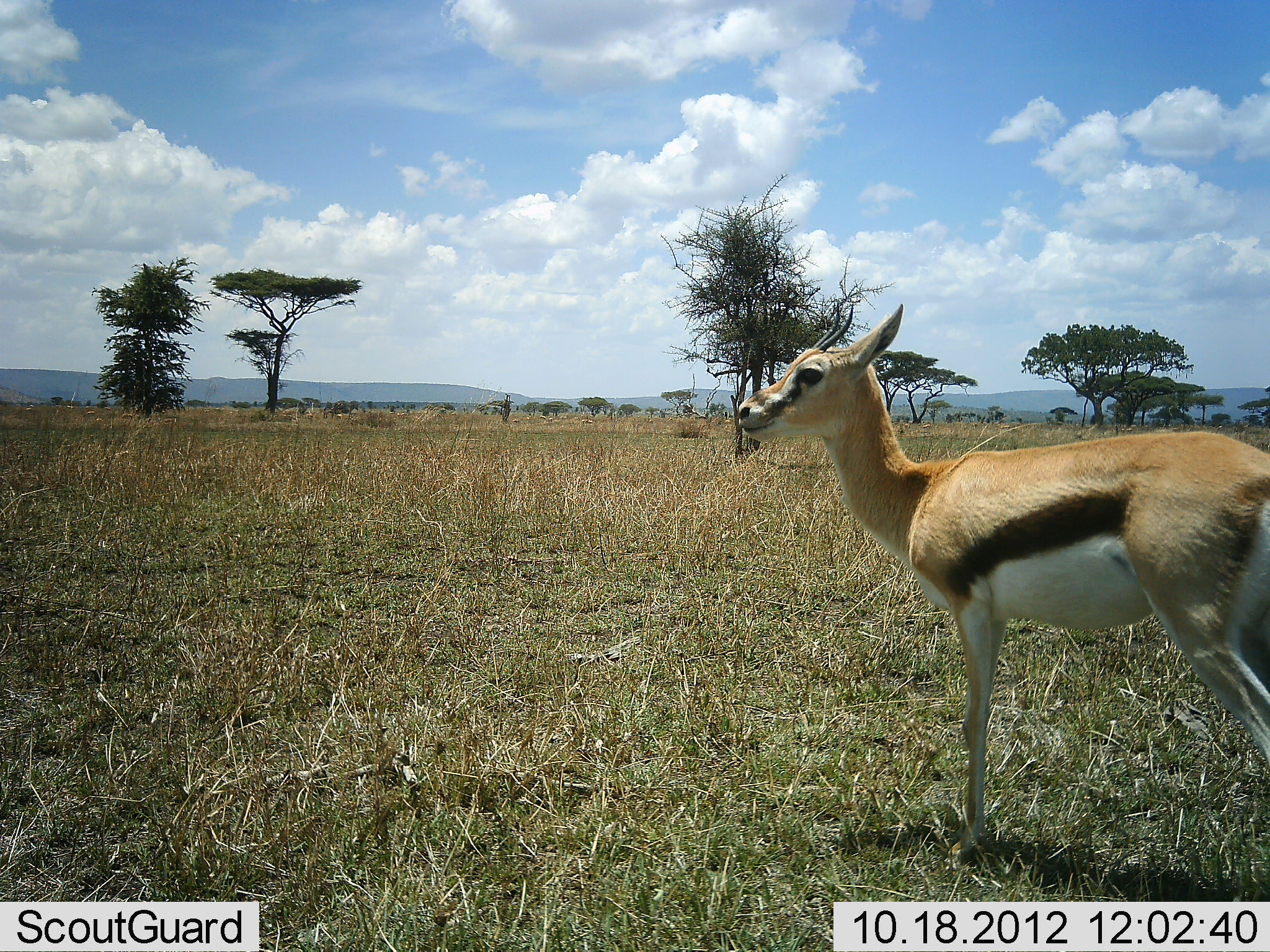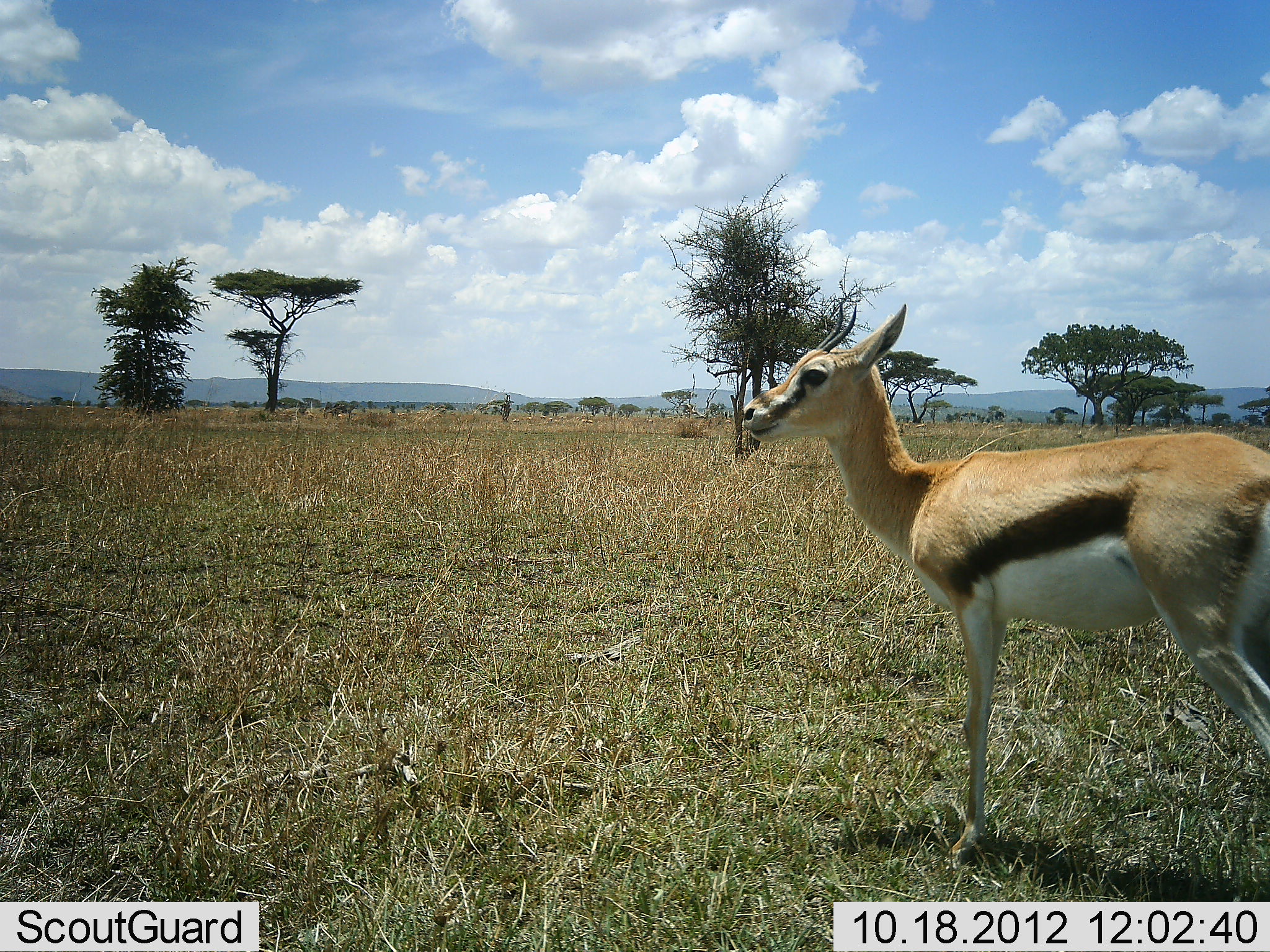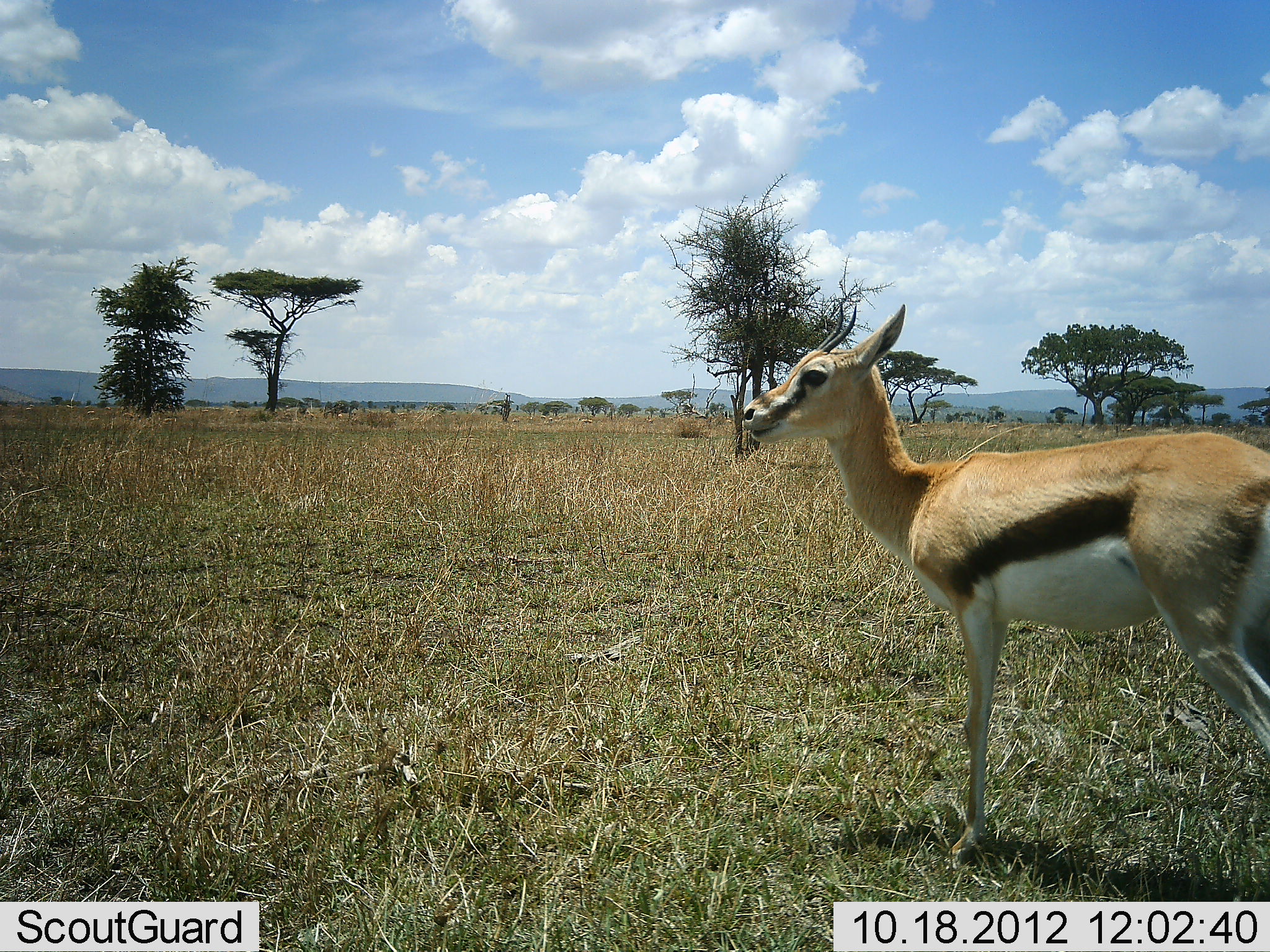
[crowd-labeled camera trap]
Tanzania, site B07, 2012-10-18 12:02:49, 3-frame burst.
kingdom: Animalia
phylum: Chordata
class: Mammalia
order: Artiodactyla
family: Bovidae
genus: Eudorcas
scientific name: Eudorcas thomsonii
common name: thomson's gazelle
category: gazellethomsons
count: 1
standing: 100%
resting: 0%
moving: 0%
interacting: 0%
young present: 0%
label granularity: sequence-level